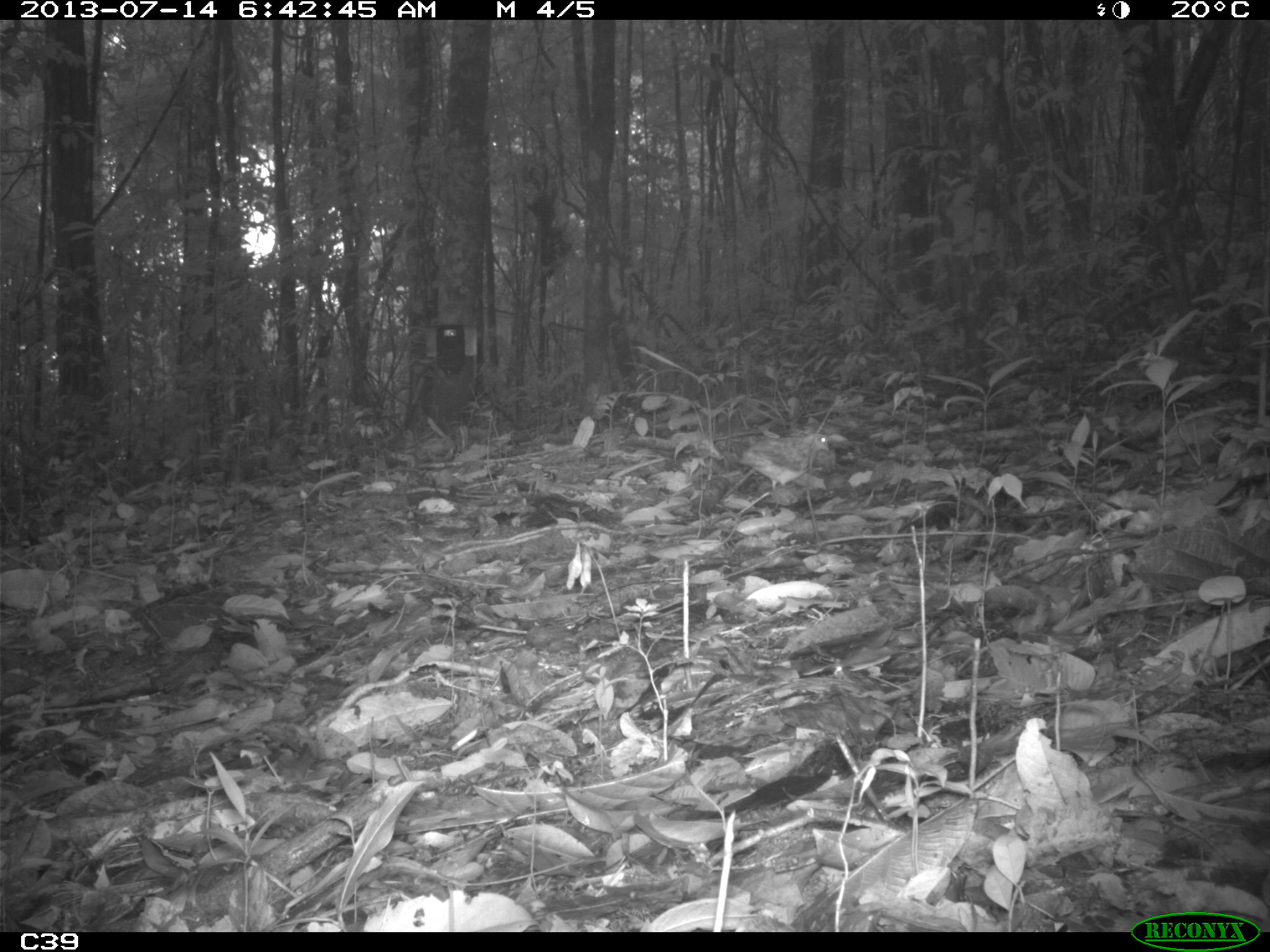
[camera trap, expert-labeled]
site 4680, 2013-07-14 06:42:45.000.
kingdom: Animalia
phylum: Chordata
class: Aves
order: Columbiformes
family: Columbidae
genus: Geotrygon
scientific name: Geotrygon montana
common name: ruddy quail-dove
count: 1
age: adult